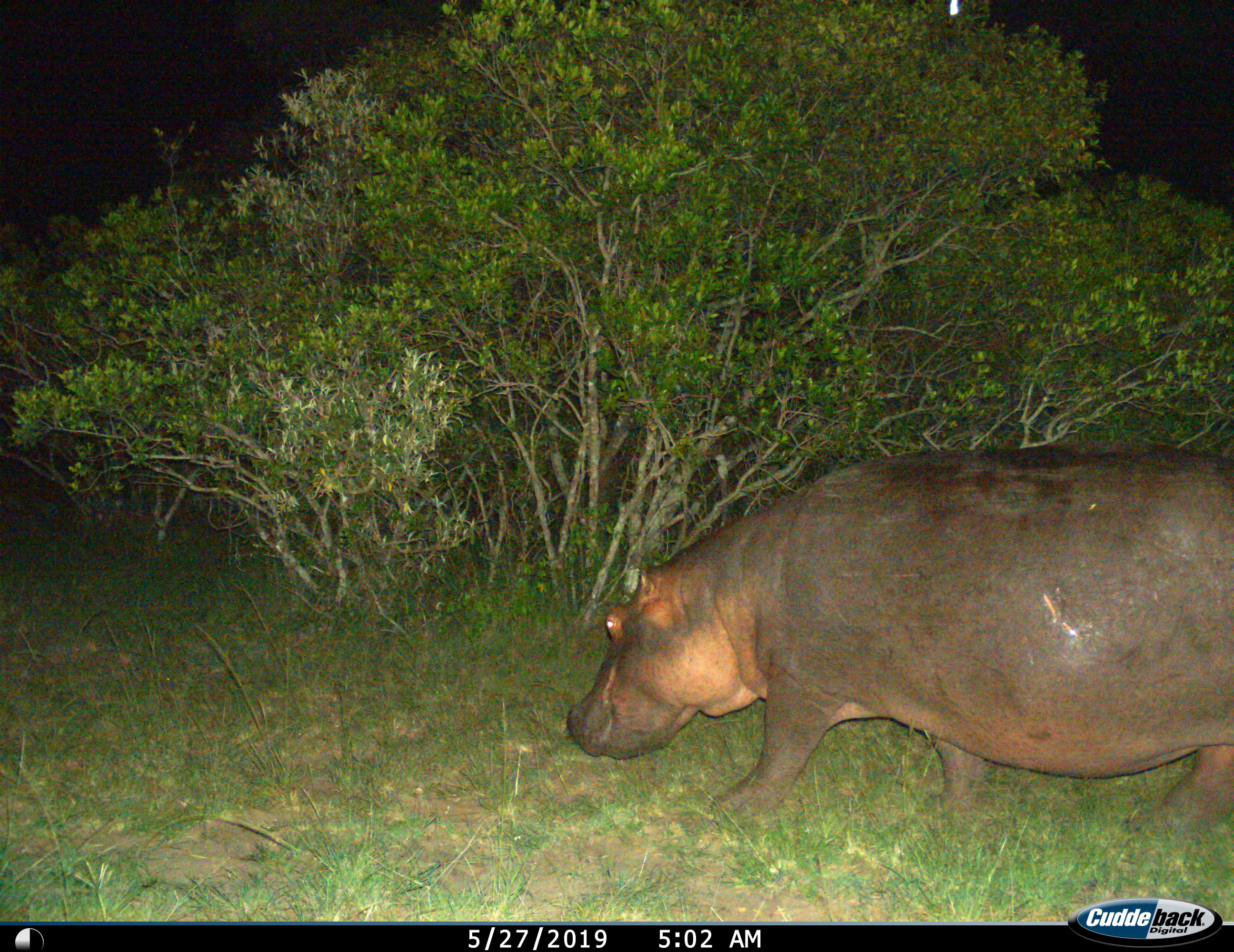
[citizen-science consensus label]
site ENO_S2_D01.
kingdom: Animalia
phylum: Chordata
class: Mammalia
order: Artiodactyla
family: Hippopotamidae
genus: Hippopotamus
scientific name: Hippopotamus amphibius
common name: hippopotamus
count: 1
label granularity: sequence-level